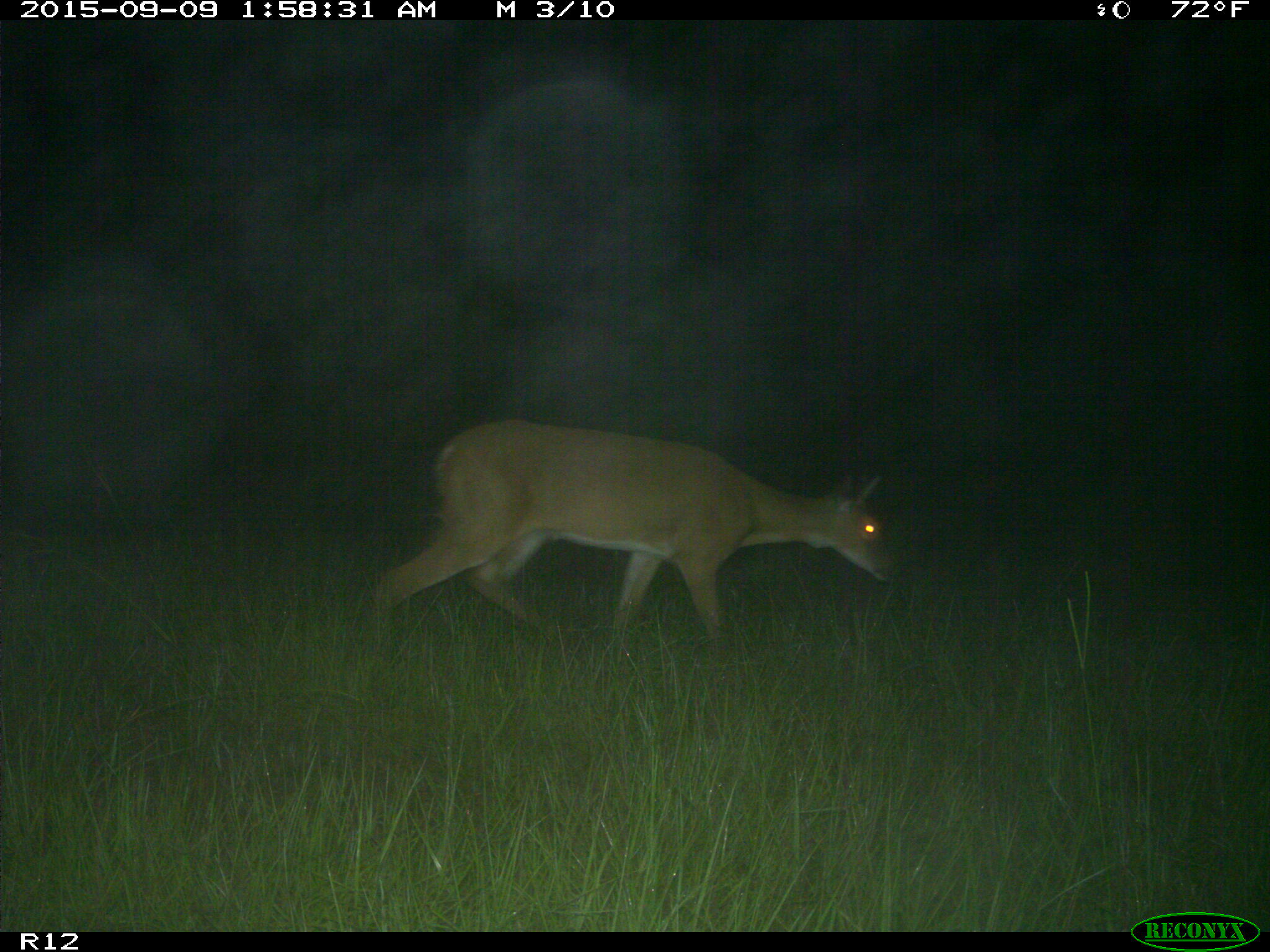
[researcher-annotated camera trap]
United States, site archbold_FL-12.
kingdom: Animalia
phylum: Chordata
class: Mammalia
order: Artiodactyla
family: Cervidae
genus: Odocoileus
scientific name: Odocoileus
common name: deer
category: unidentified deer